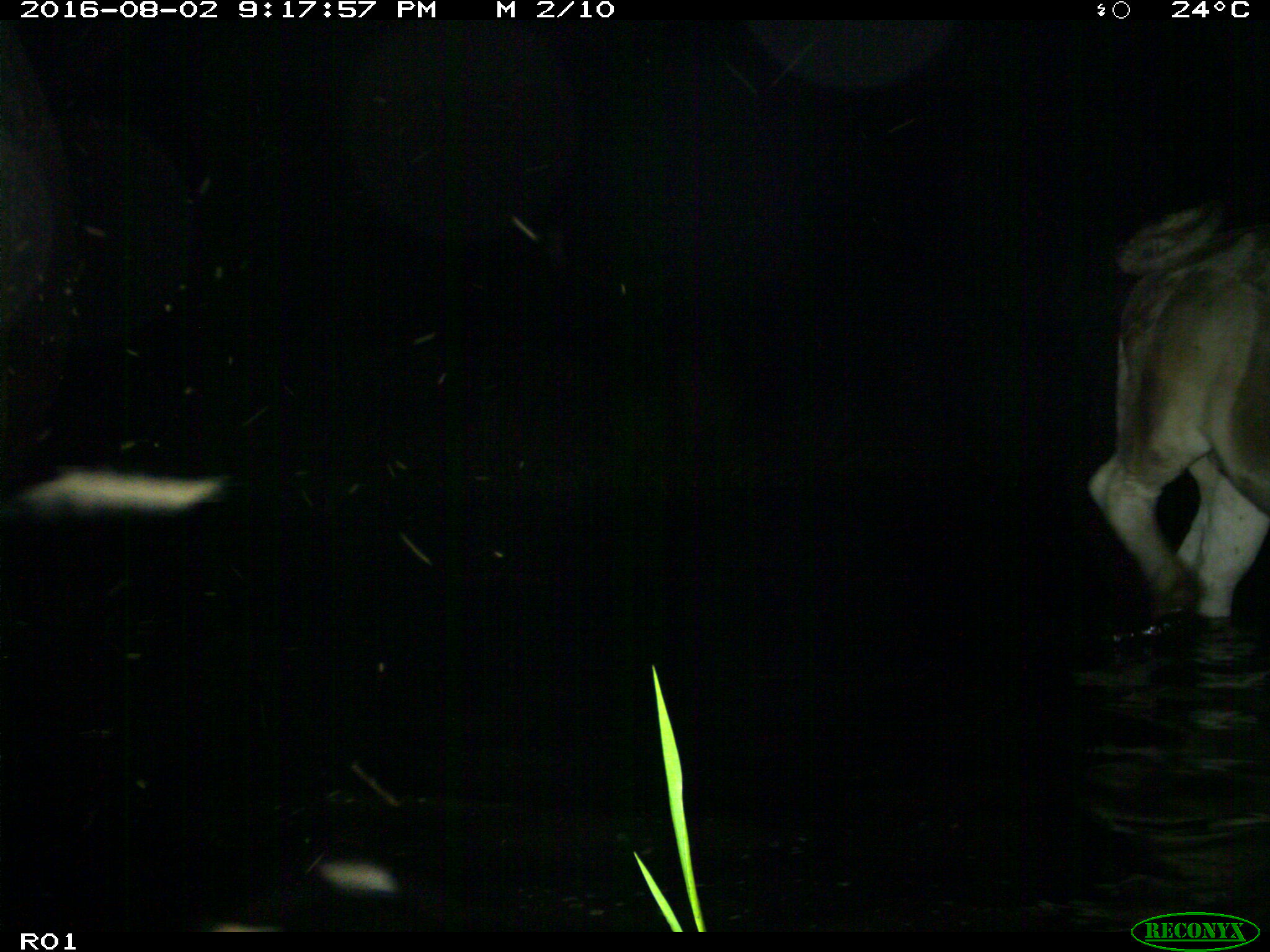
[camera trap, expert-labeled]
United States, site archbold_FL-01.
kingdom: Animalia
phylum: Chordata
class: Mammalia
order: Artiodactyla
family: Bovidae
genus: Bos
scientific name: Bos taurus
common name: domestic cow